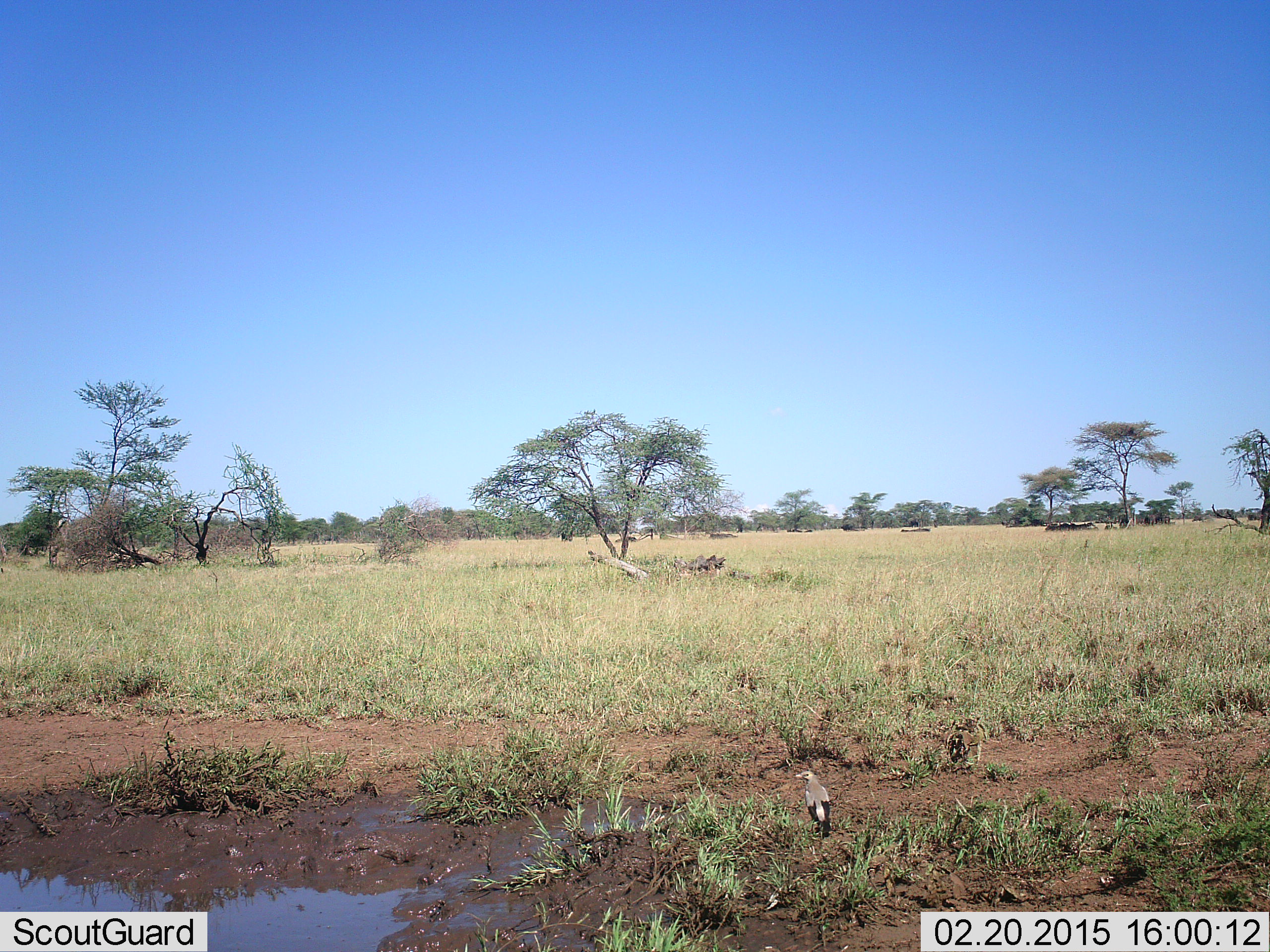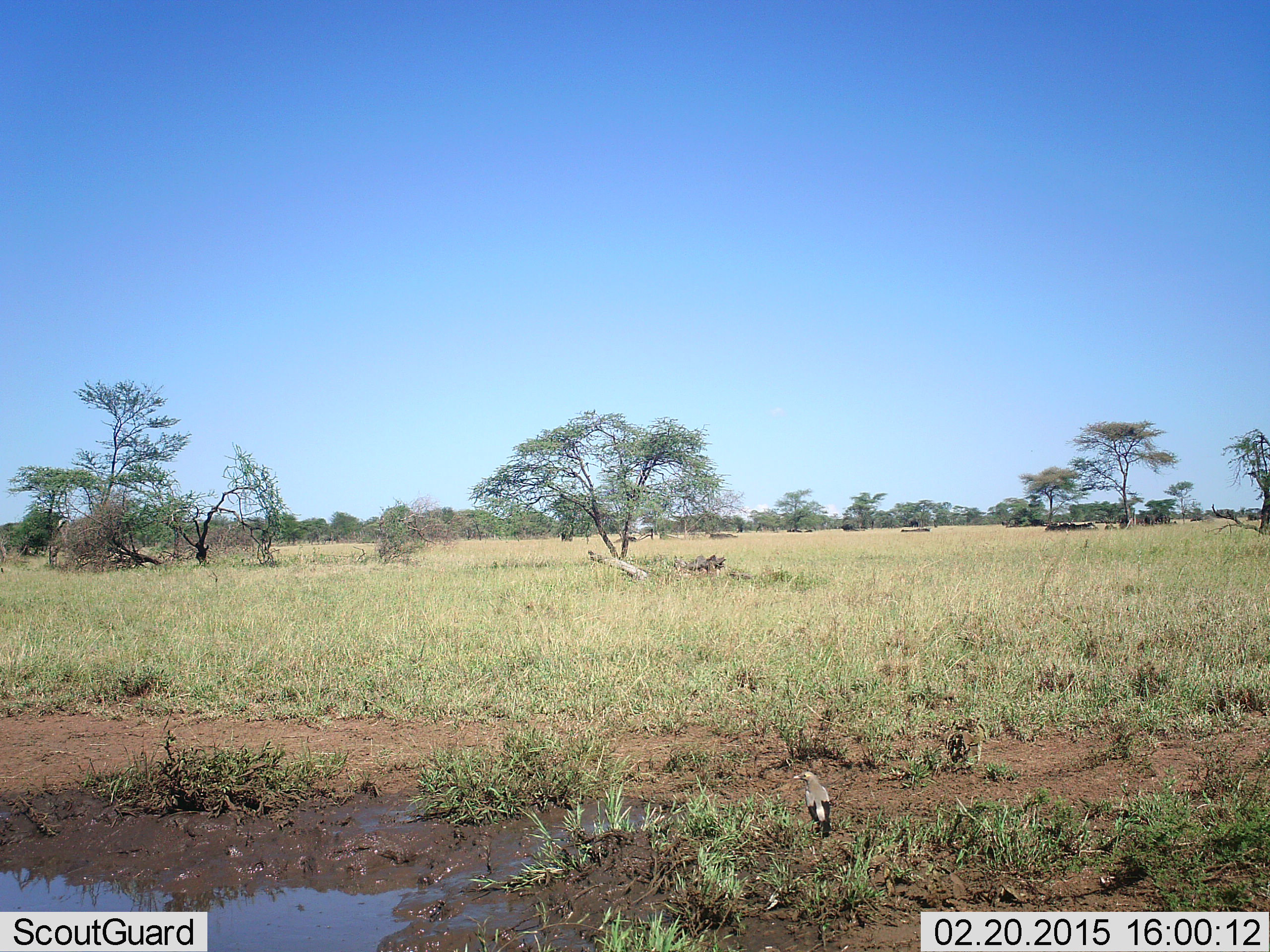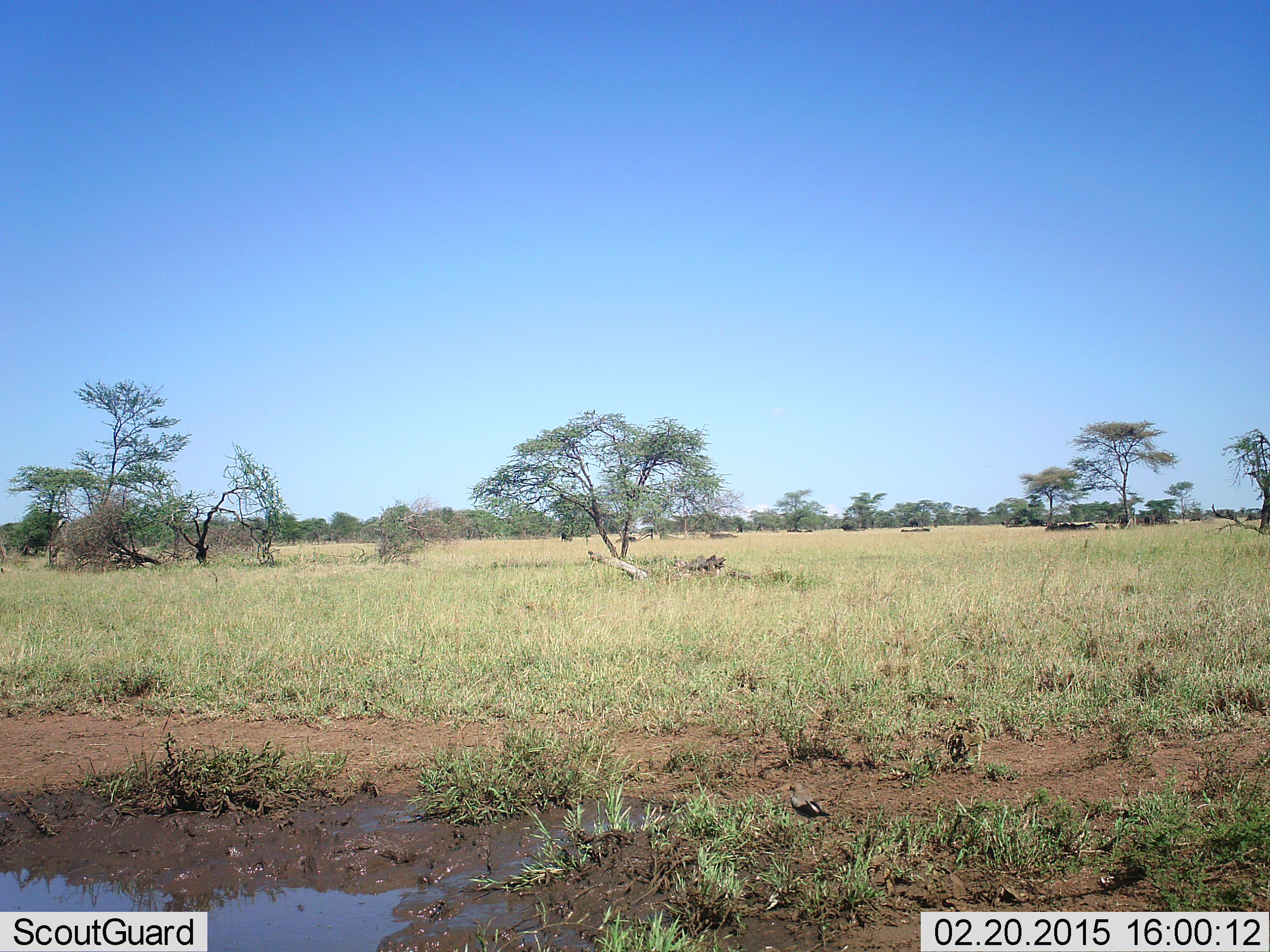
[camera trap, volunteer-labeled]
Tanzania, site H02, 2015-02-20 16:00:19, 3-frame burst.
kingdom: Animalia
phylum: Chordata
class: Aves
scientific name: Aves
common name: bird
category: otherbird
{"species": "otherbird (bird) (Aves)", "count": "1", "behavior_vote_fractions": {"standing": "67%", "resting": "0%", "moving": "25%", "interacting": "0%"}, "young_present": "0%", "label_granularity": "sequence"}